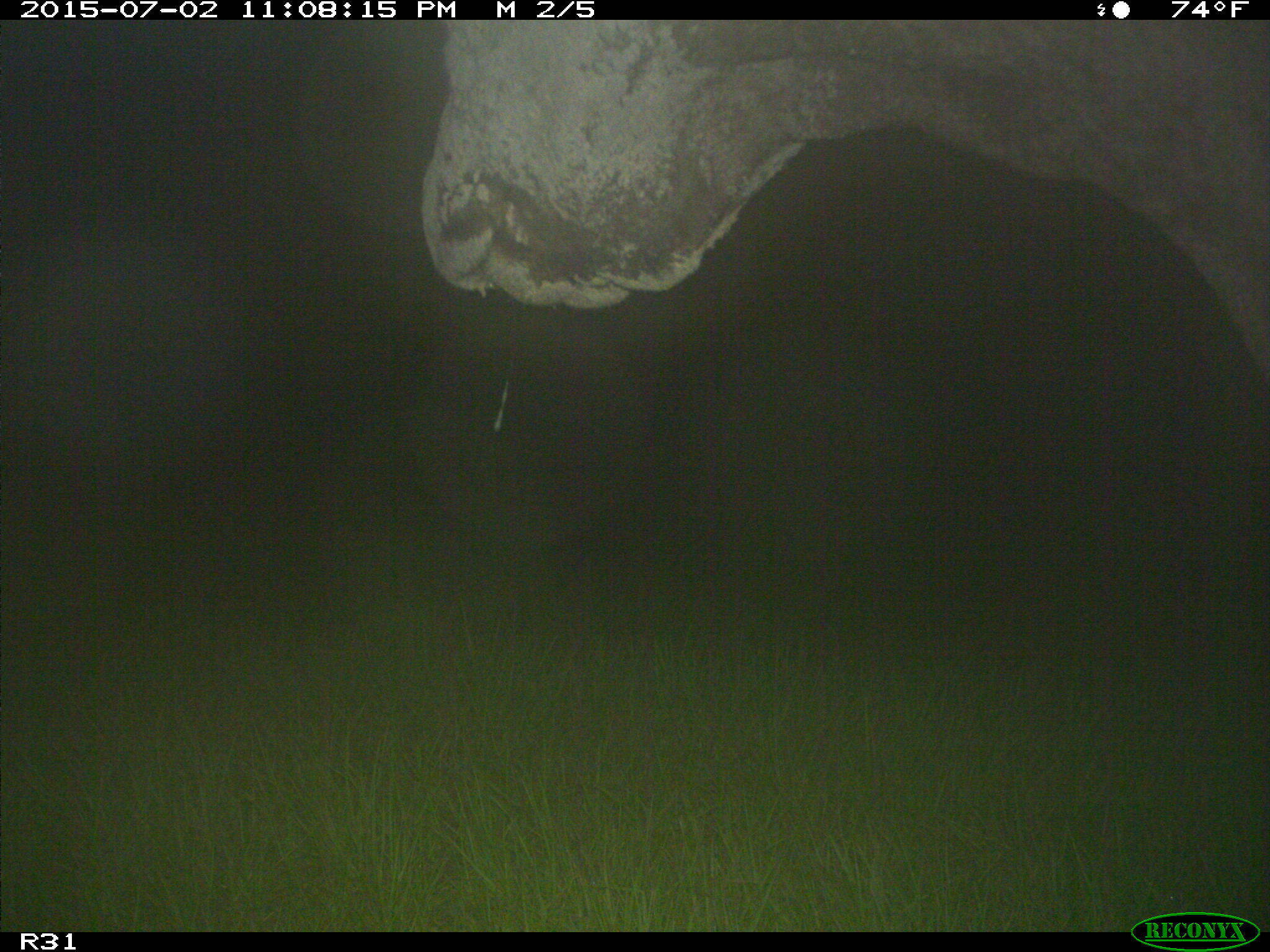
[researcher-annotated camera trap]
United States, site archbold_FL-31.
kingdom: Animalia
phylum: Chordata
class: Mammalia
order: Artiodactyla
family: Bovidae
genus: Bos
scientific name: Bos taurus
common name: domestic cow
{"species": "Bos taurus (domestic cow)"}